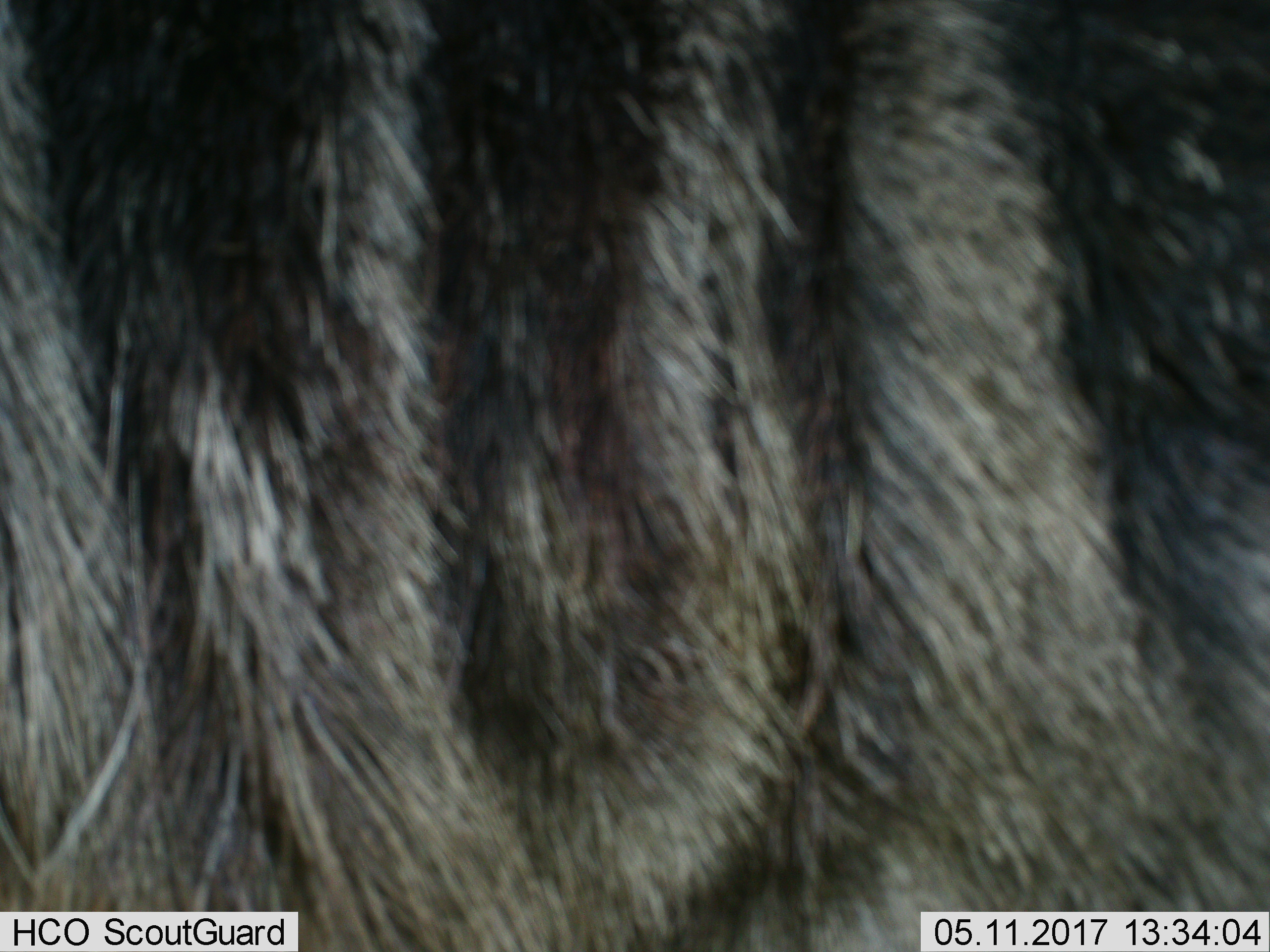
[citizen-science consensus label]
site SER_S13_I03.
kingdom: Animalia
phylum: Chordata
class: Mammalia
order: Artiodactyla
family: Bovidae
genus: Connochaetes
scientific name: Connochaetes taurinus taurinus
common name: blue wildebeest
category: wildebeestblue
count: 1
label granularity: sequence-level